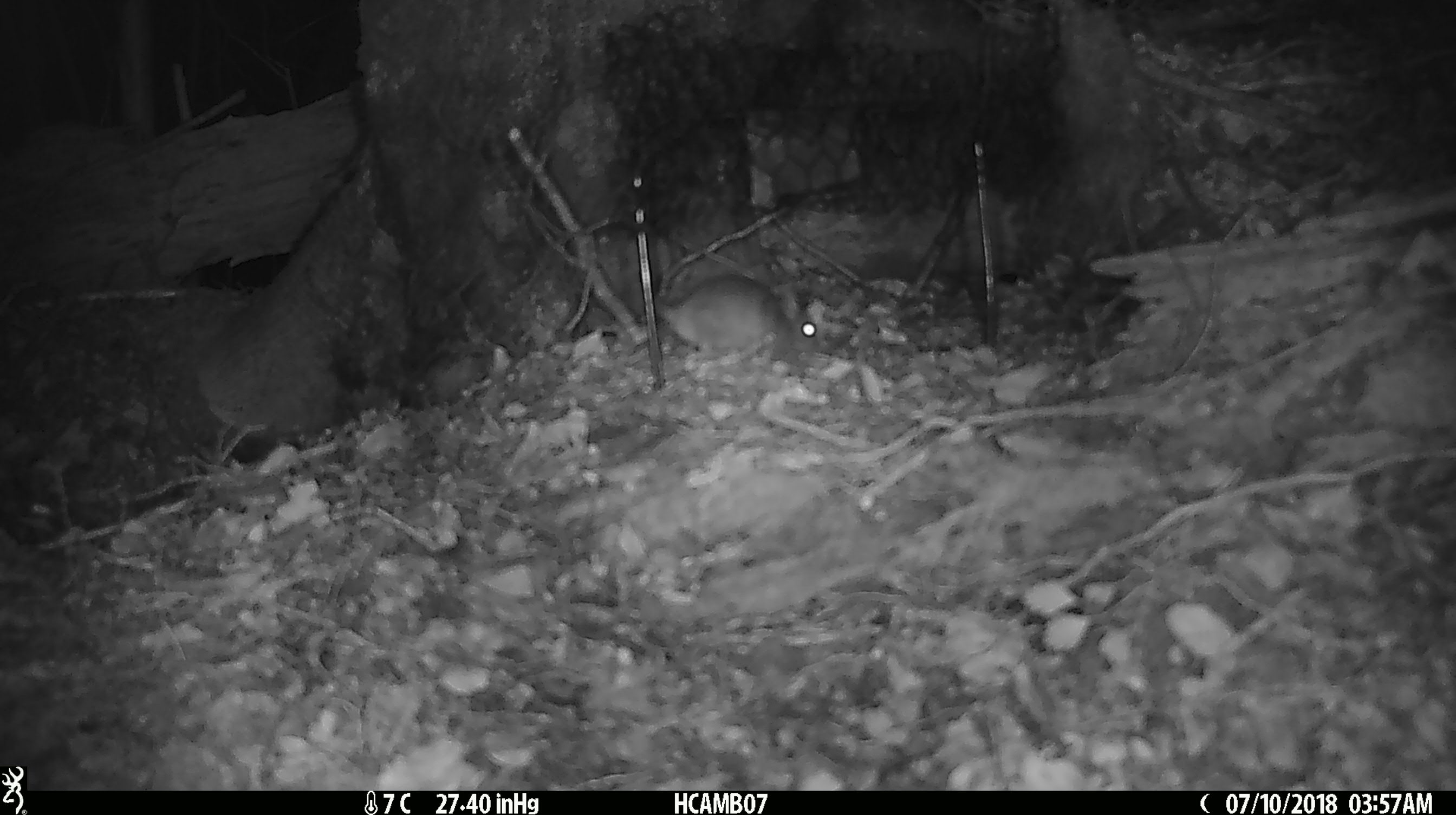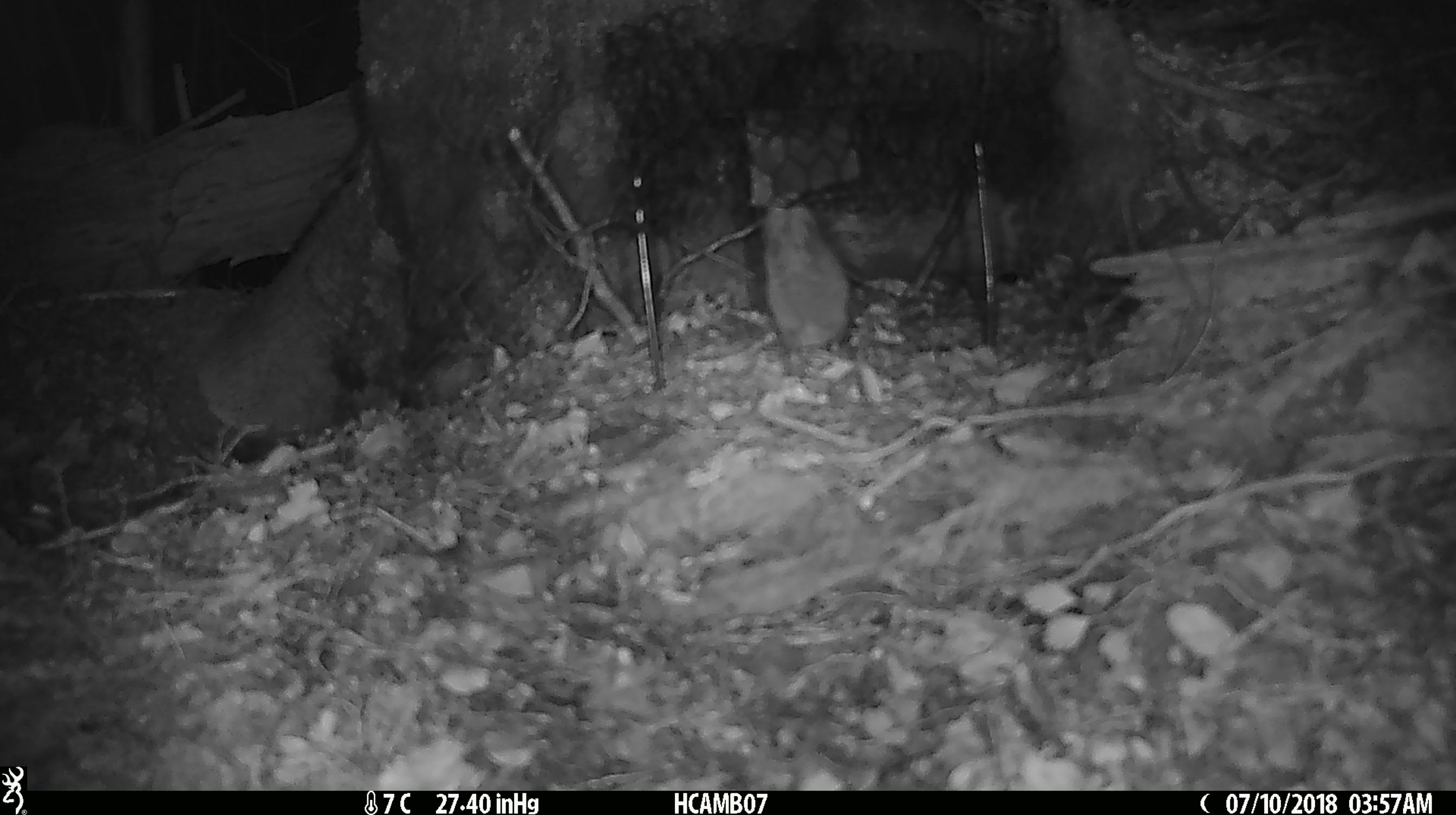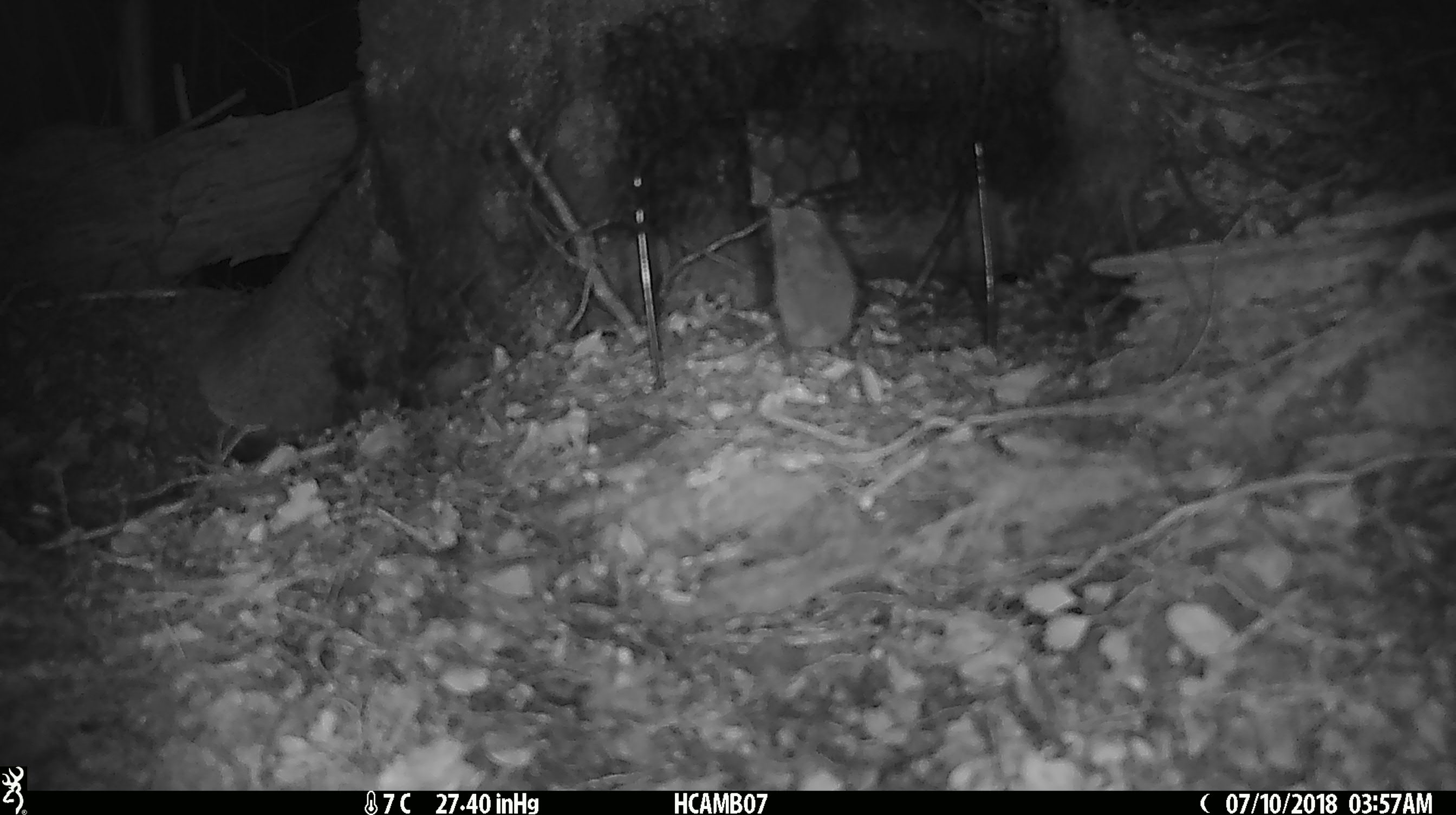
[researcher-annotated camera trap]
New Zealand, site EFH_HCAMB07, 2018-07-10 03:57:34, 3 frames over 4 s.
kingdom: Animalia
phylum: Chordata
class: Mammalia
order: Rodentia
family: Muridae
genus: Mus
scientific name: Mus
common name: mouse